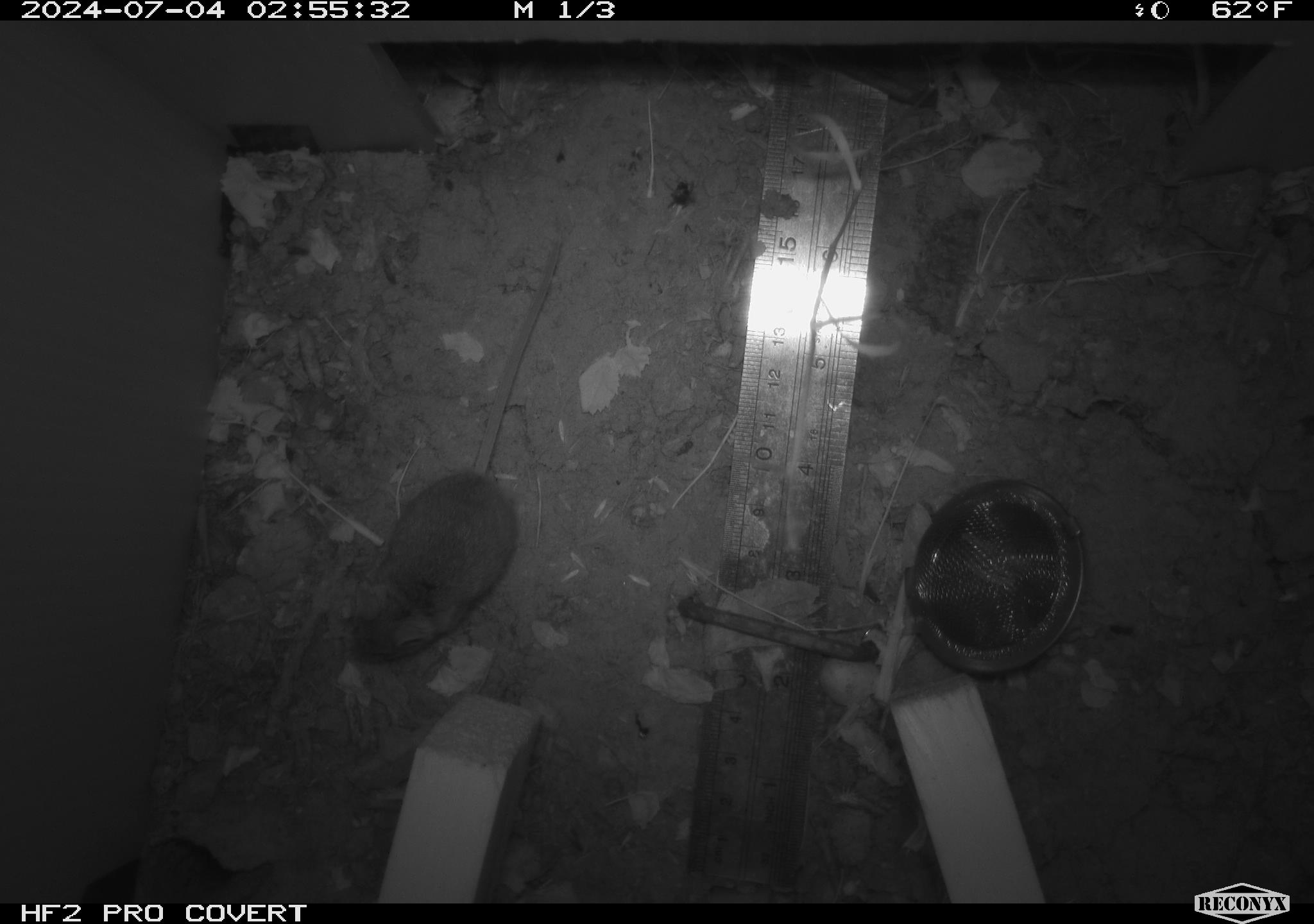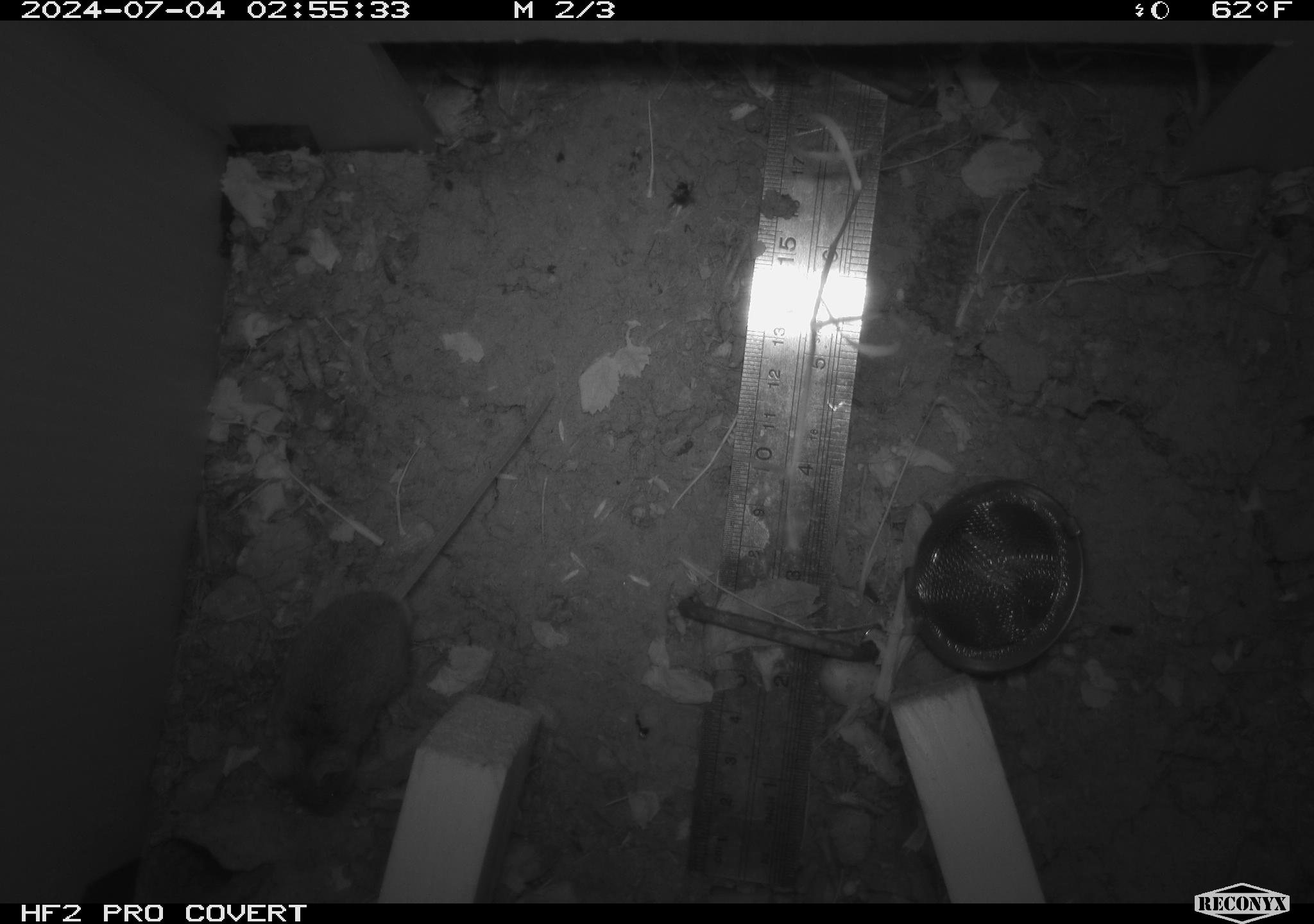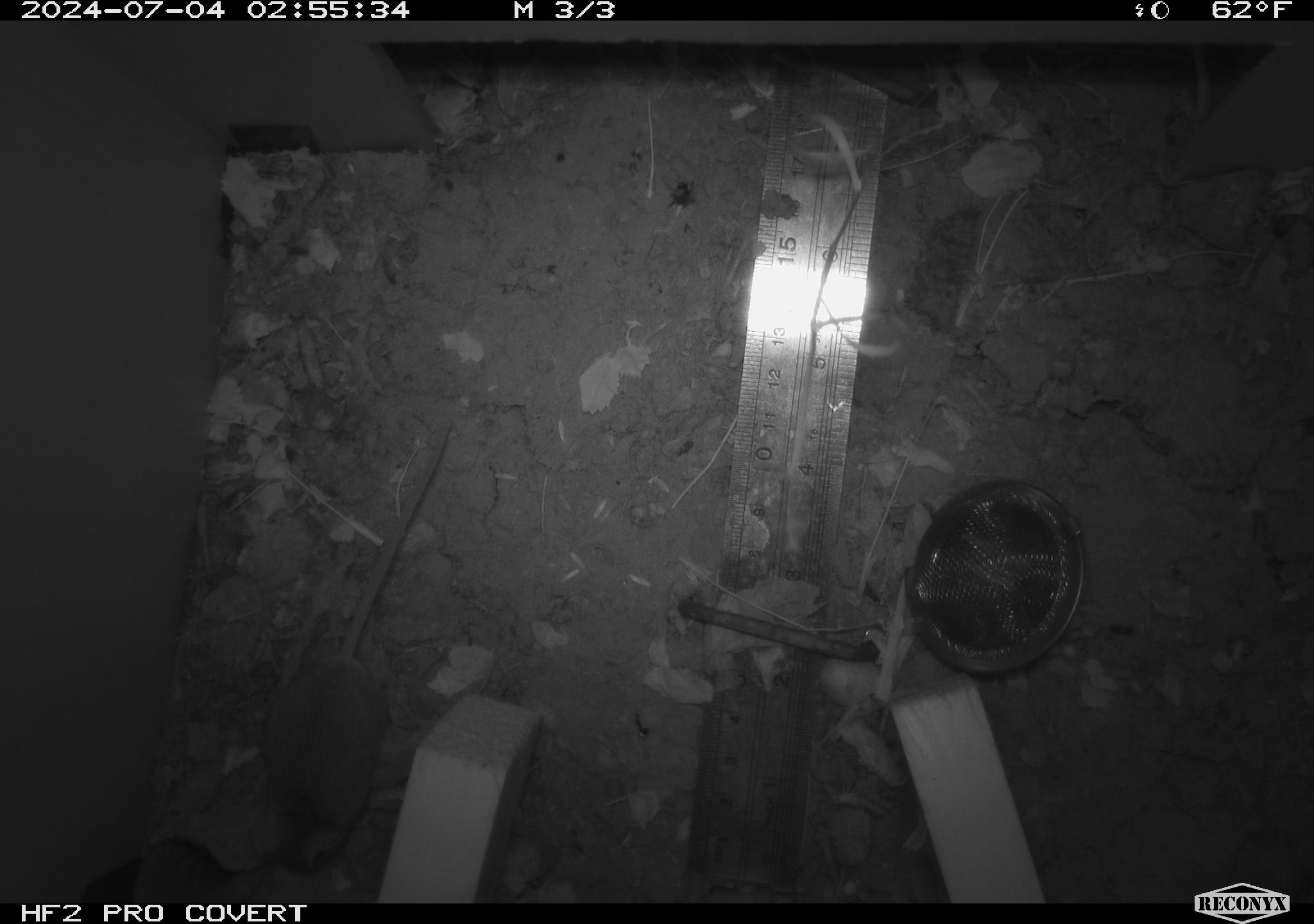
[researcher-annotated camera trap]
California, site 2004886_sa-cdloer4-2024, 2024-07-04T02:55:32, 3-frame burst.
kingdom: Animalia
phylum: Chordata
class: Mammalia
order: Rodentia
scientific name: Rodentia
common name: rodent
Rodent (Rodentia).